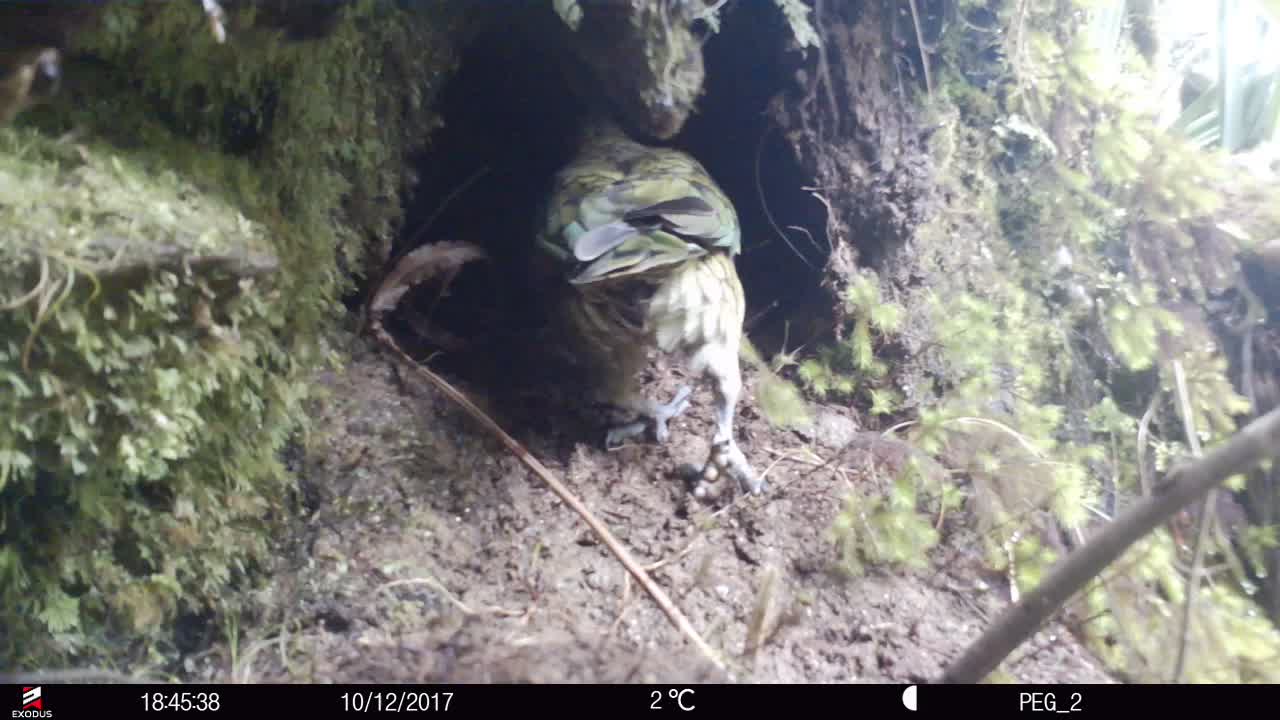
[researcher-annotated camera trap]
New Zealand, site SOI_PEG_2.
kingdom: Animalia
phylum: Chordata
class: Aves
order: Psittaciformes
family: Strigopidae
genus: Nestor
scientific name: Nestor notabilis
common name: kea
Kea (Nestor notabilis).